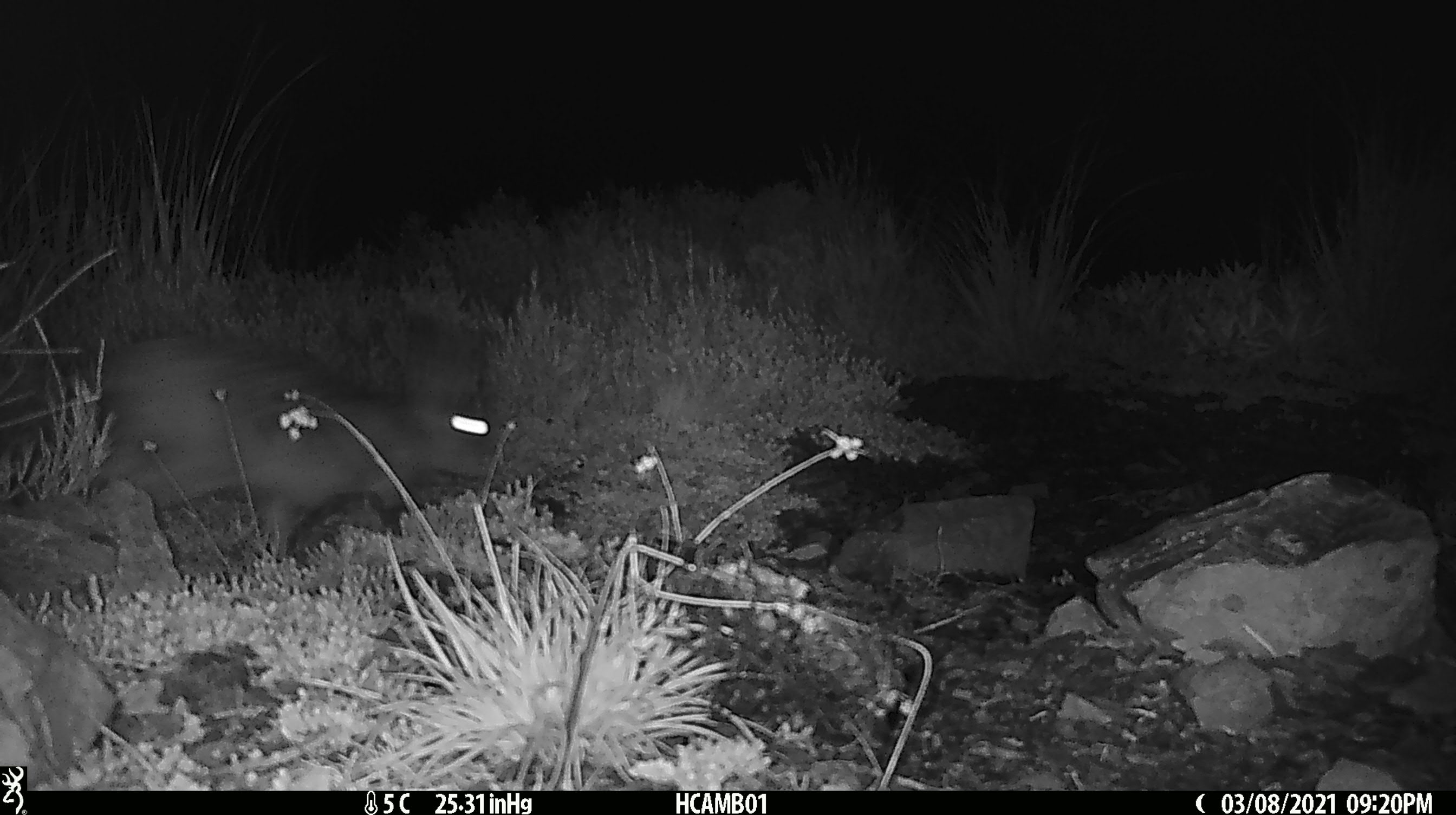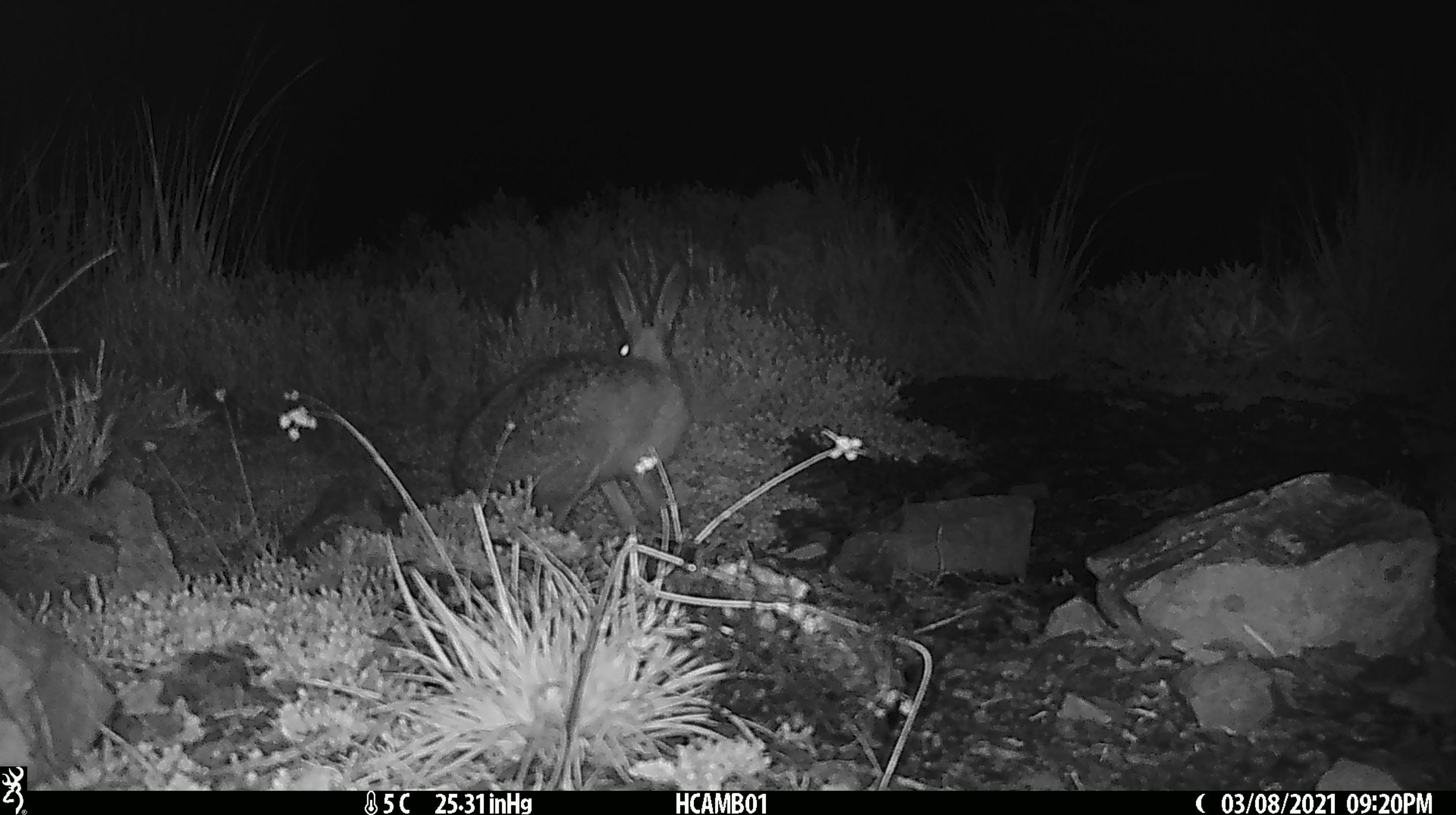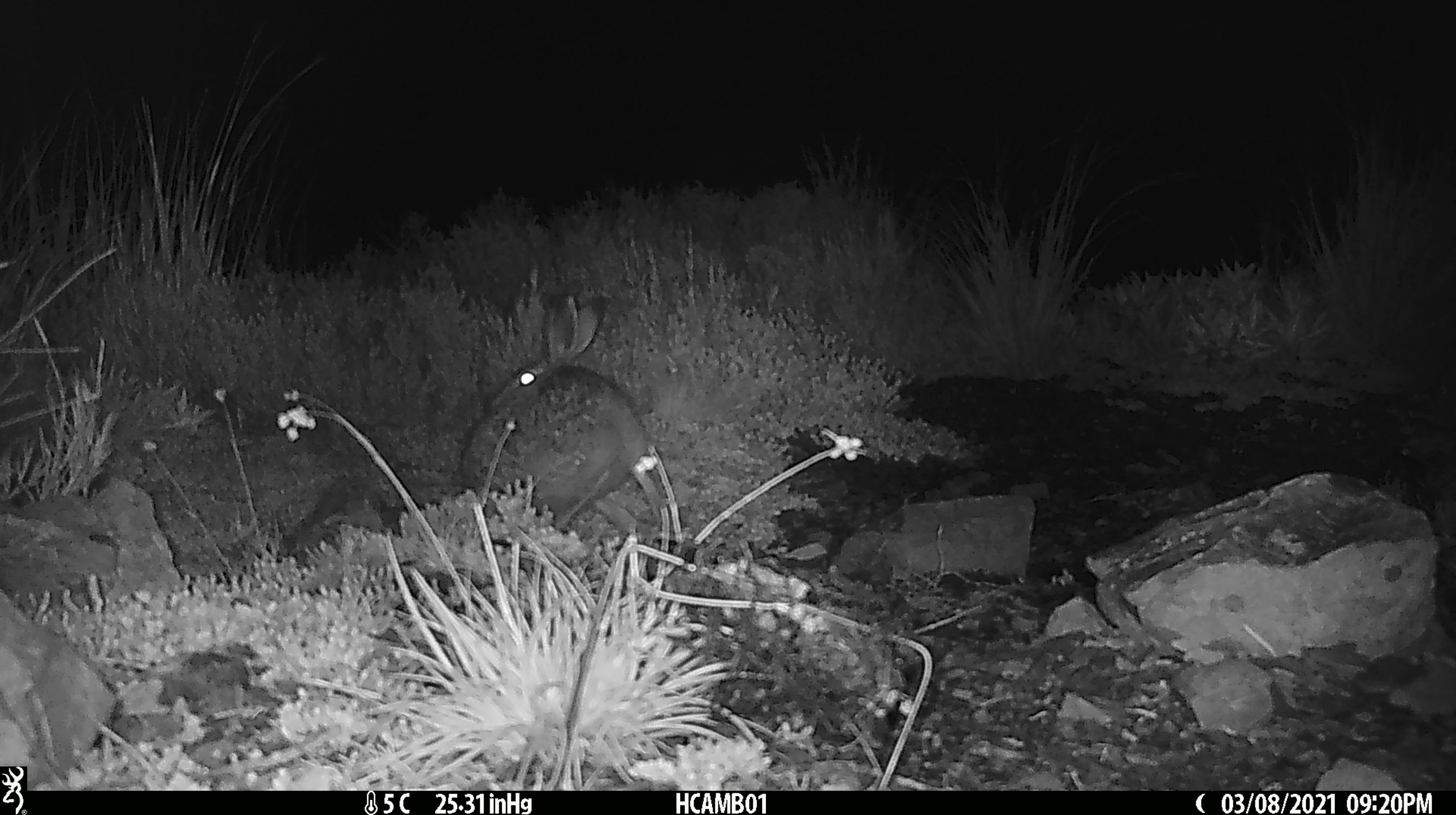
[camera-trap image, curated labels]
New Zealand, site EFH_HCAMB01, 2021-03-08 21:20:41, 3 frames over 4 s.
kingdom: Animalia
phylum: Chordata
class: Mammalia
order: Lagomorpha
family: Leporidae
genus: Lepus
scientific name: Lepus europaeus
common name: brown hare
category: hare